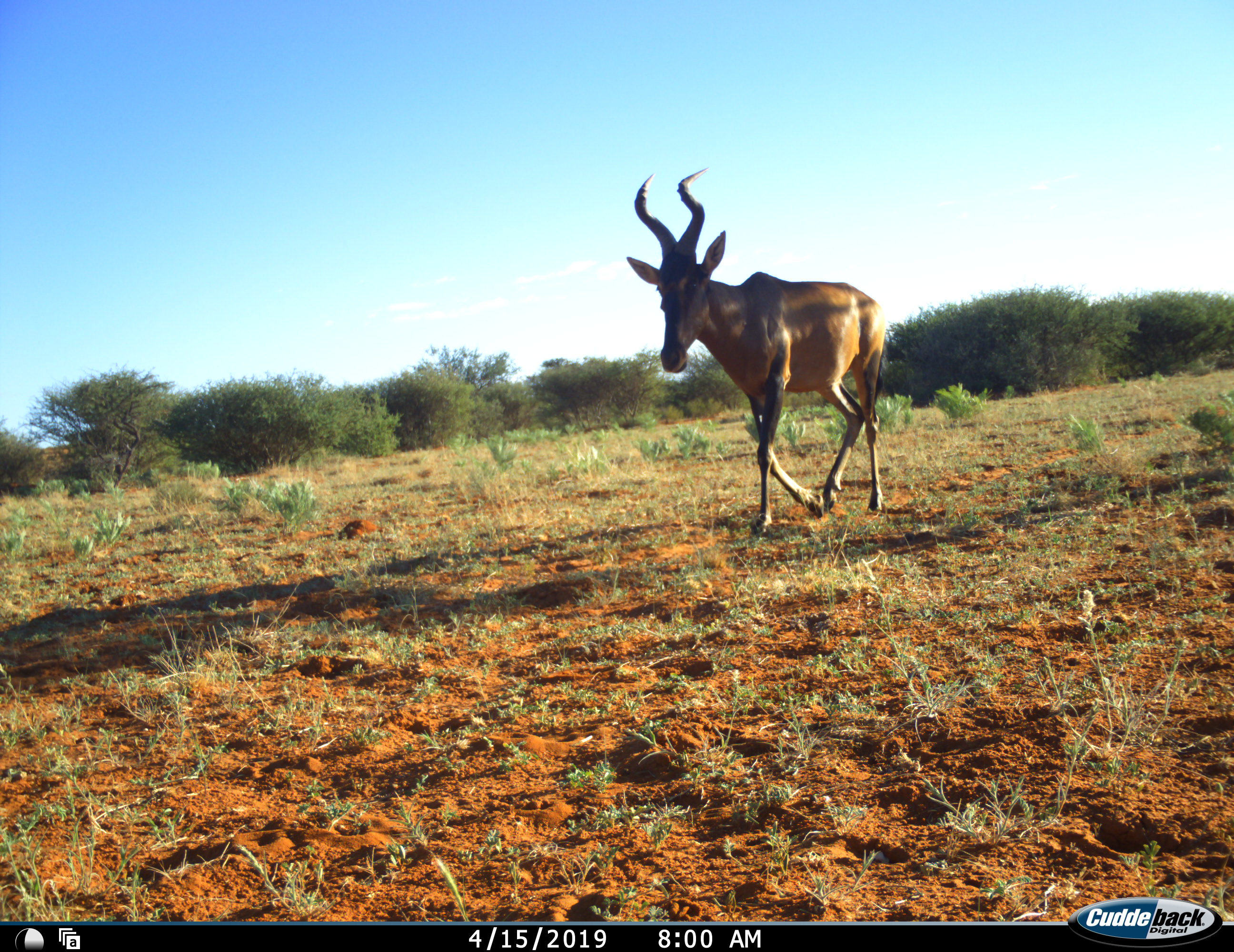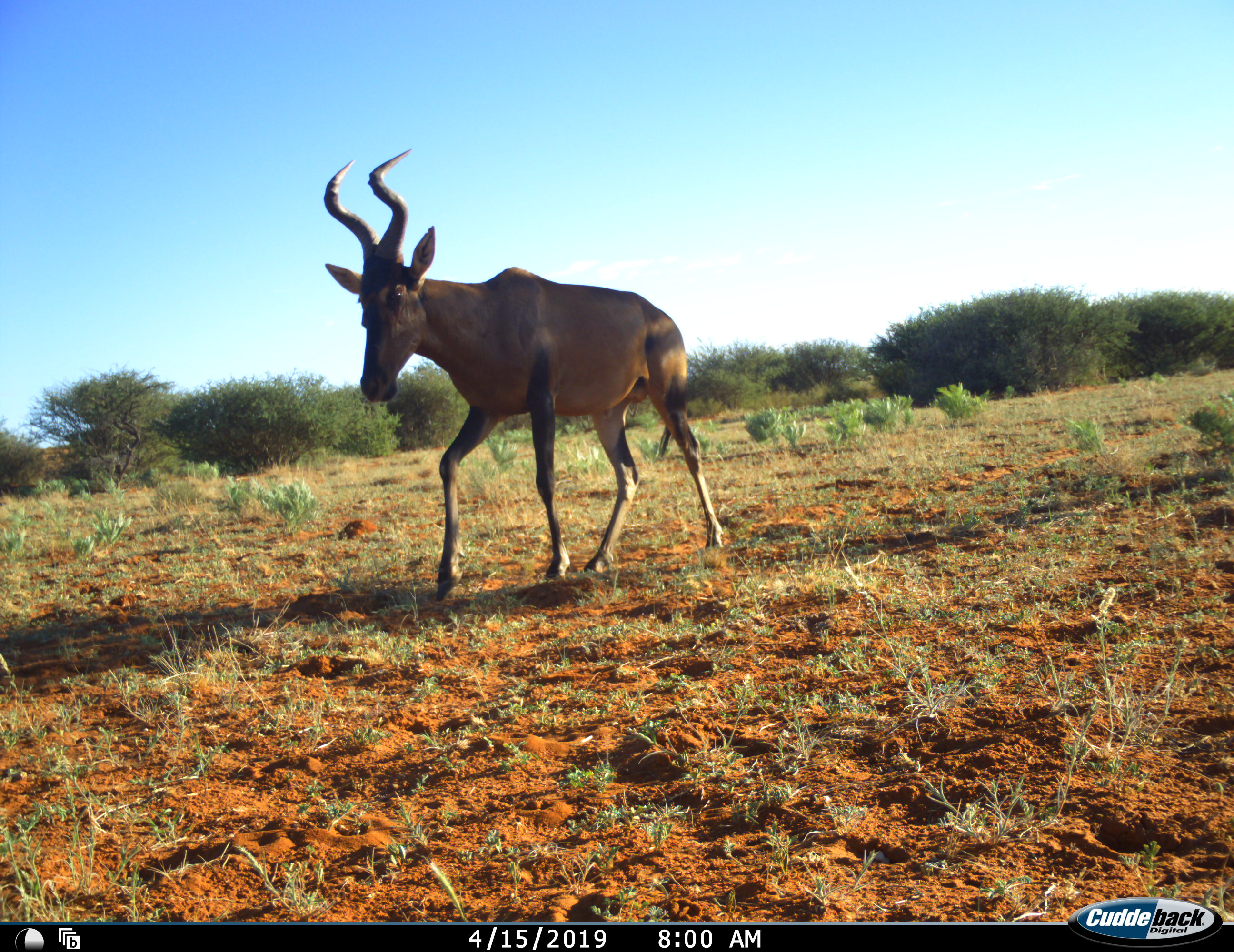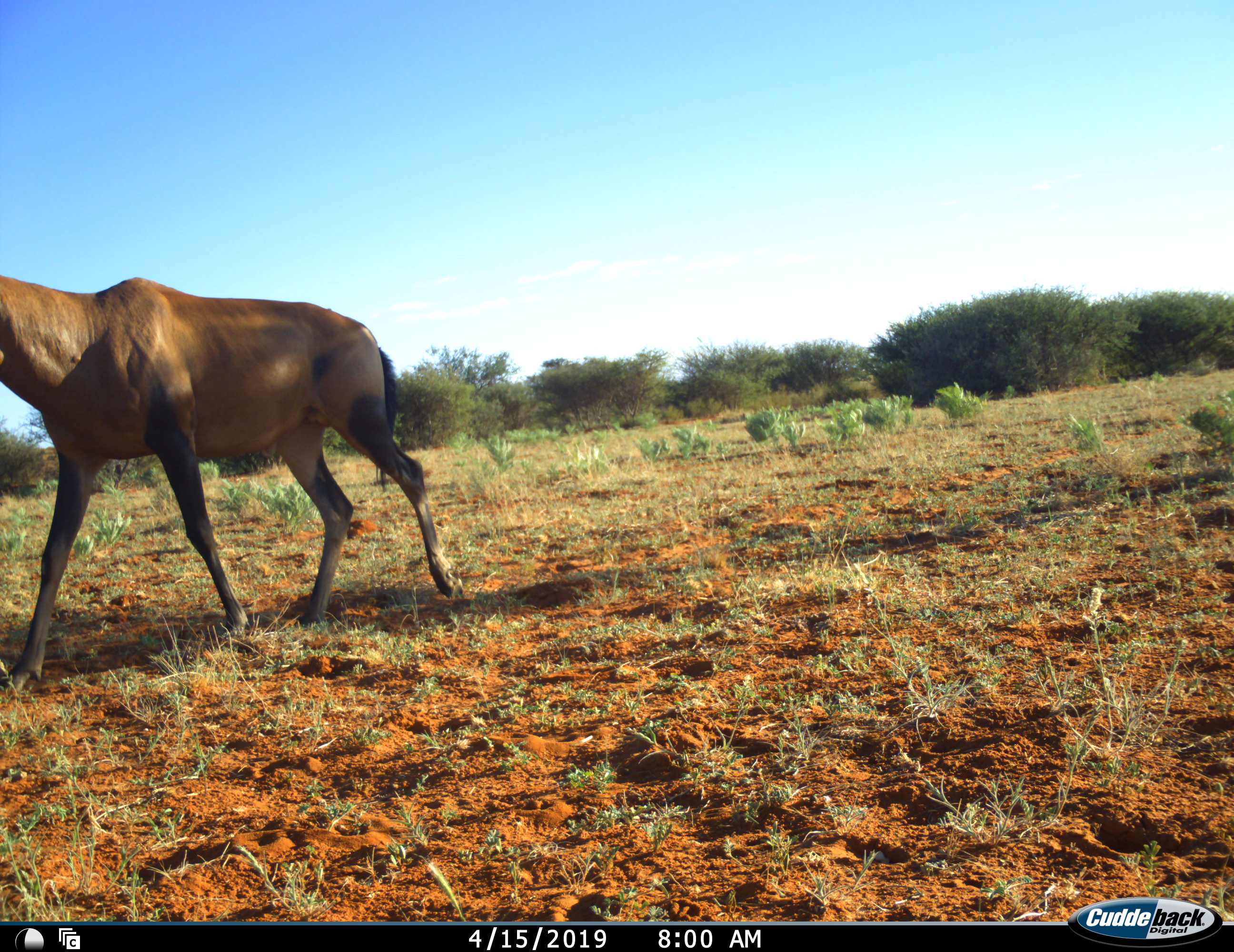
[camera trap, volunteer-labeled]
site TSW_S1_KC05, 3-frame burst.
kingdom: Animalia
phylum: Chordata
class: Mammalia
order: Artiodactyla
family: Bovidae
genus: Alcelaphus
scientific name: Alcelaphus buselaphus caama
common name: red hartebeest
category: hartebeestred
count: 1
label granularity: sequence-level